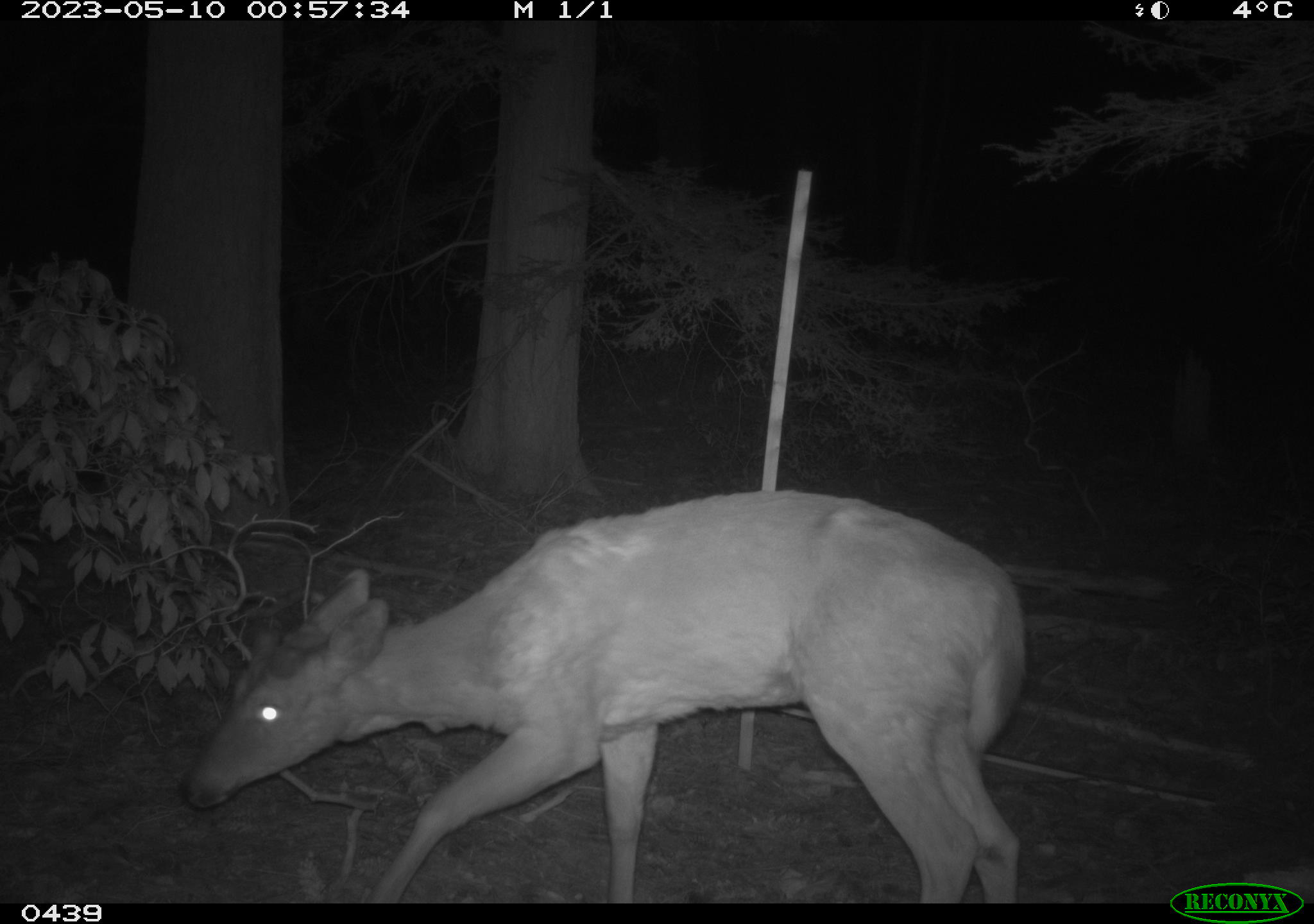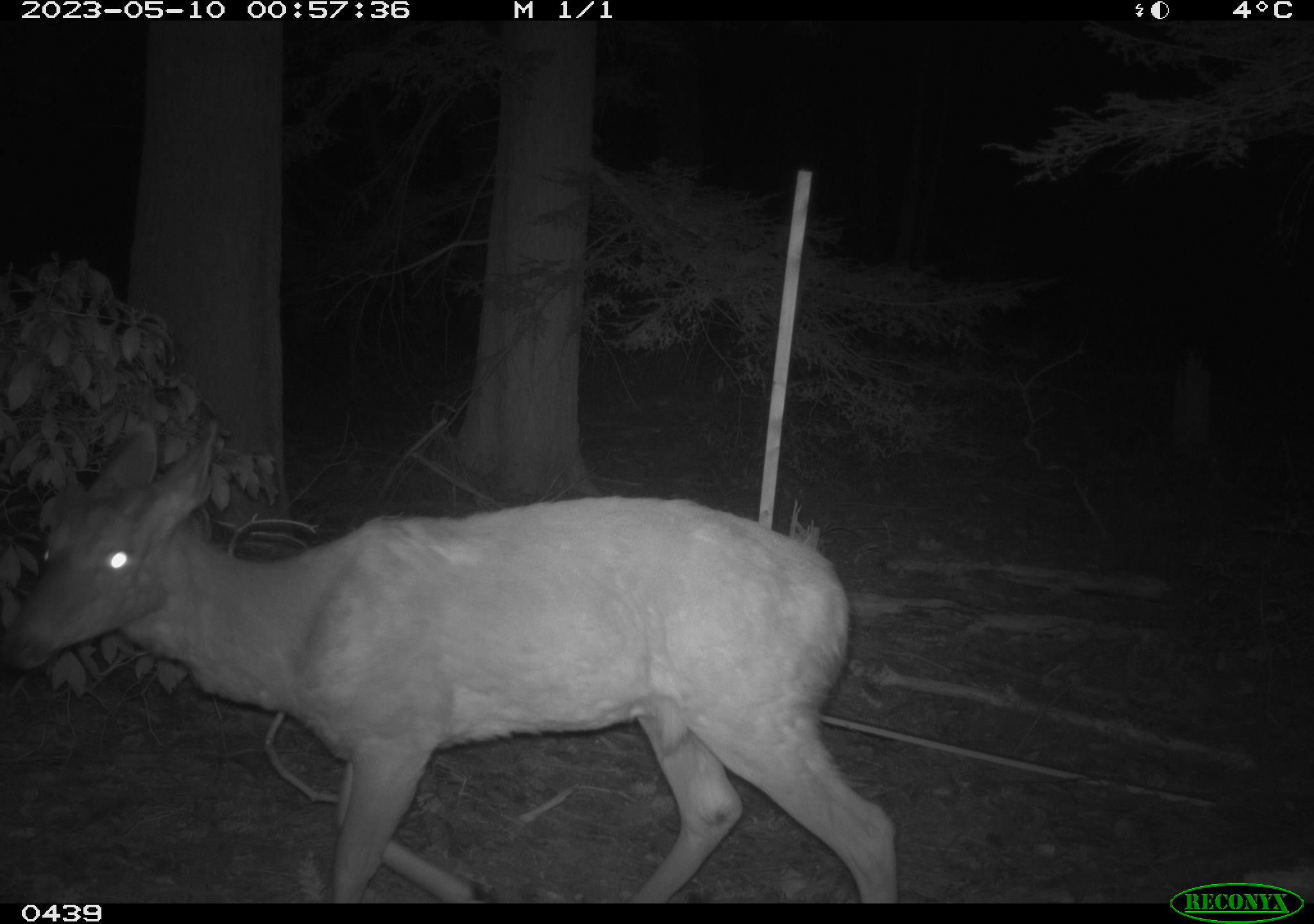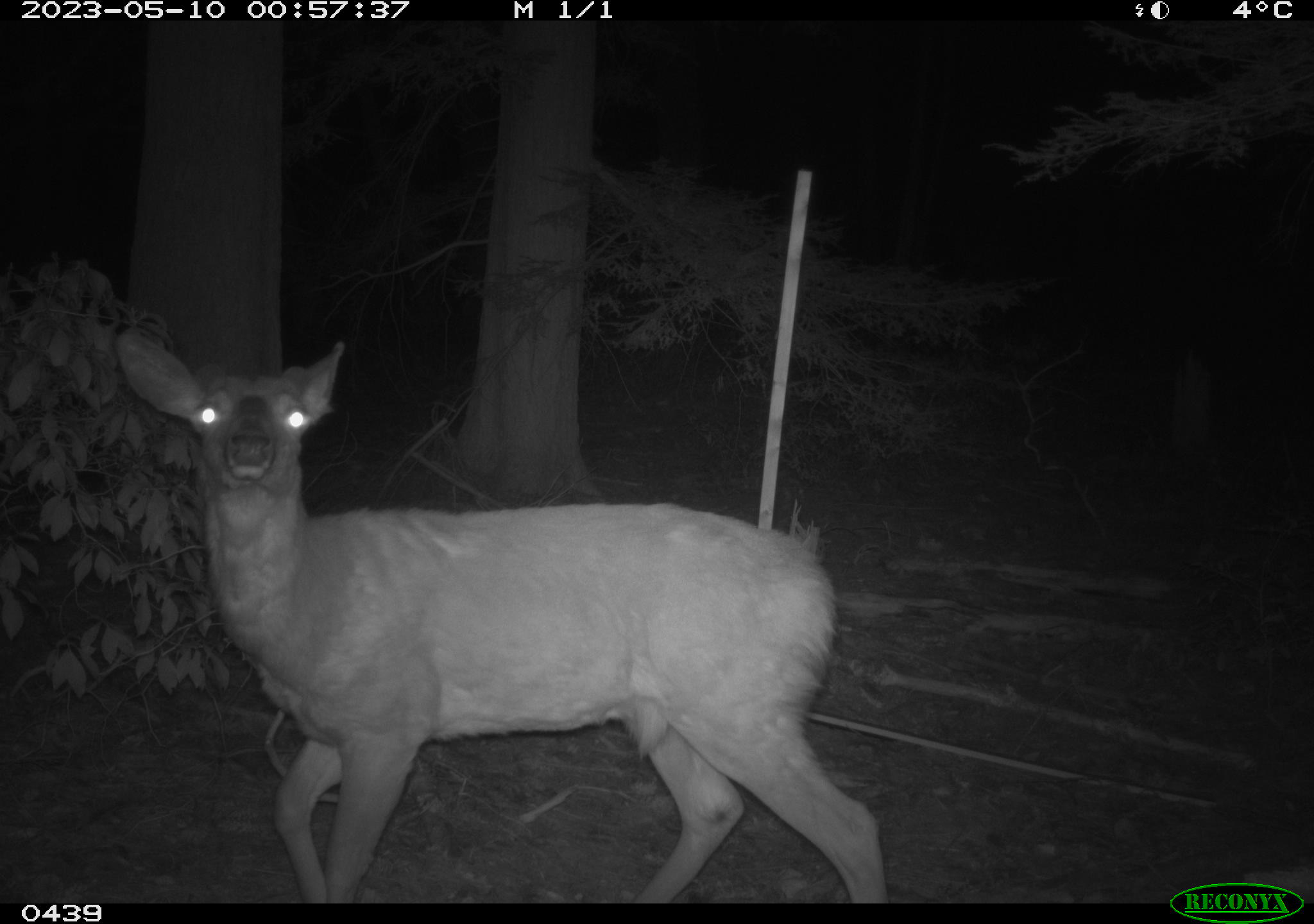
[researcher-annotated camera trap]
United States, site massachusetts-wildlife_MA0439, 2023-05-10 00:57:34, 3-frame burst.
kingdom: Animalia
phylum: Chordata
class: Mammalia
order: Artiodactyla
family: Cervidae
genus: Odocoileus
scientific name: Odocoileus virginianus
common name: white-tailed deer